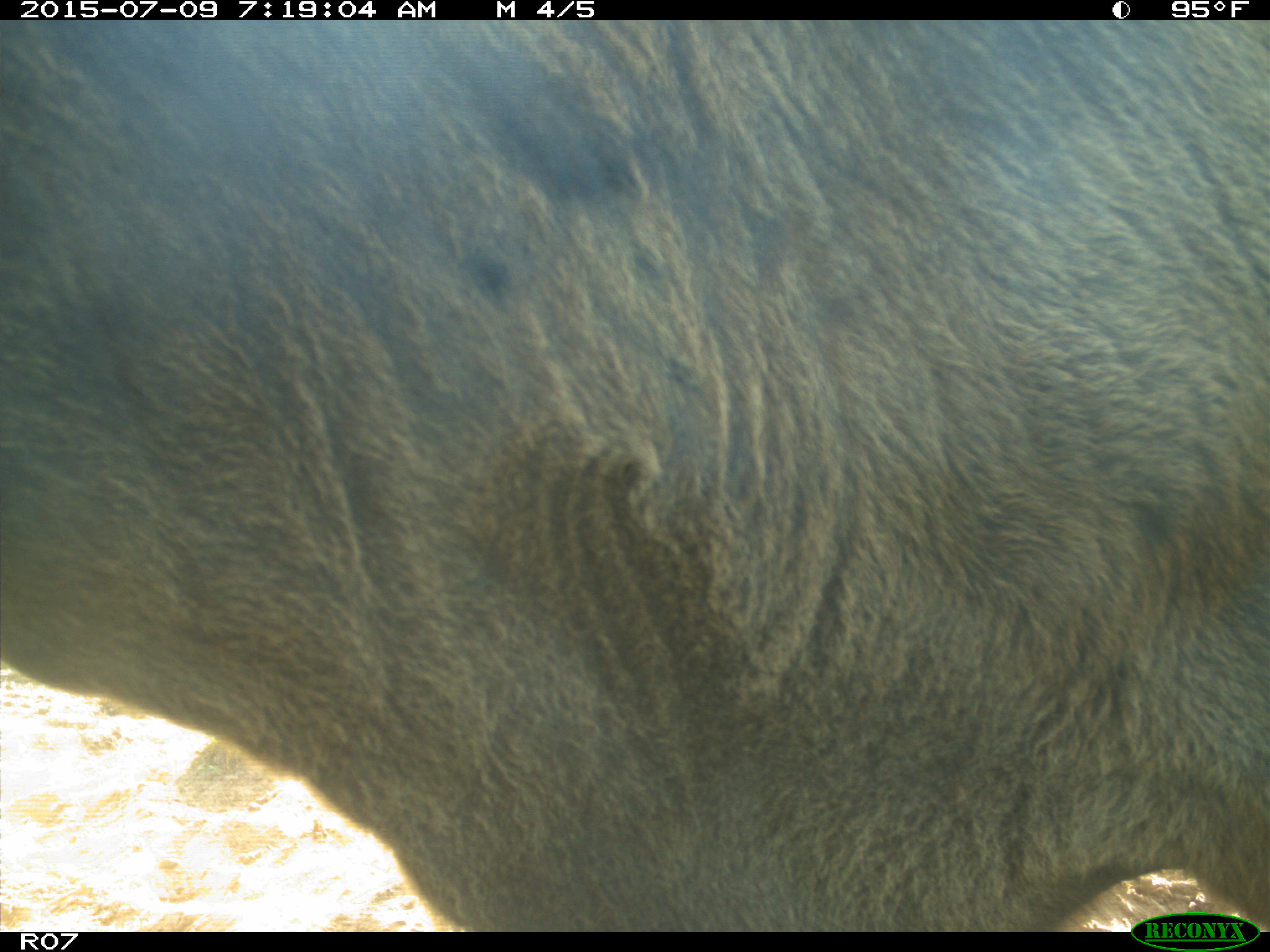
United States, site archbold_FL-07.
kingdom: Animalia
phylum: Chordata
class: Mammalia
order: Artiodactyla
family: Bovidae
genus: Bos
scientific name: Bos taurus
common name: domestic cow